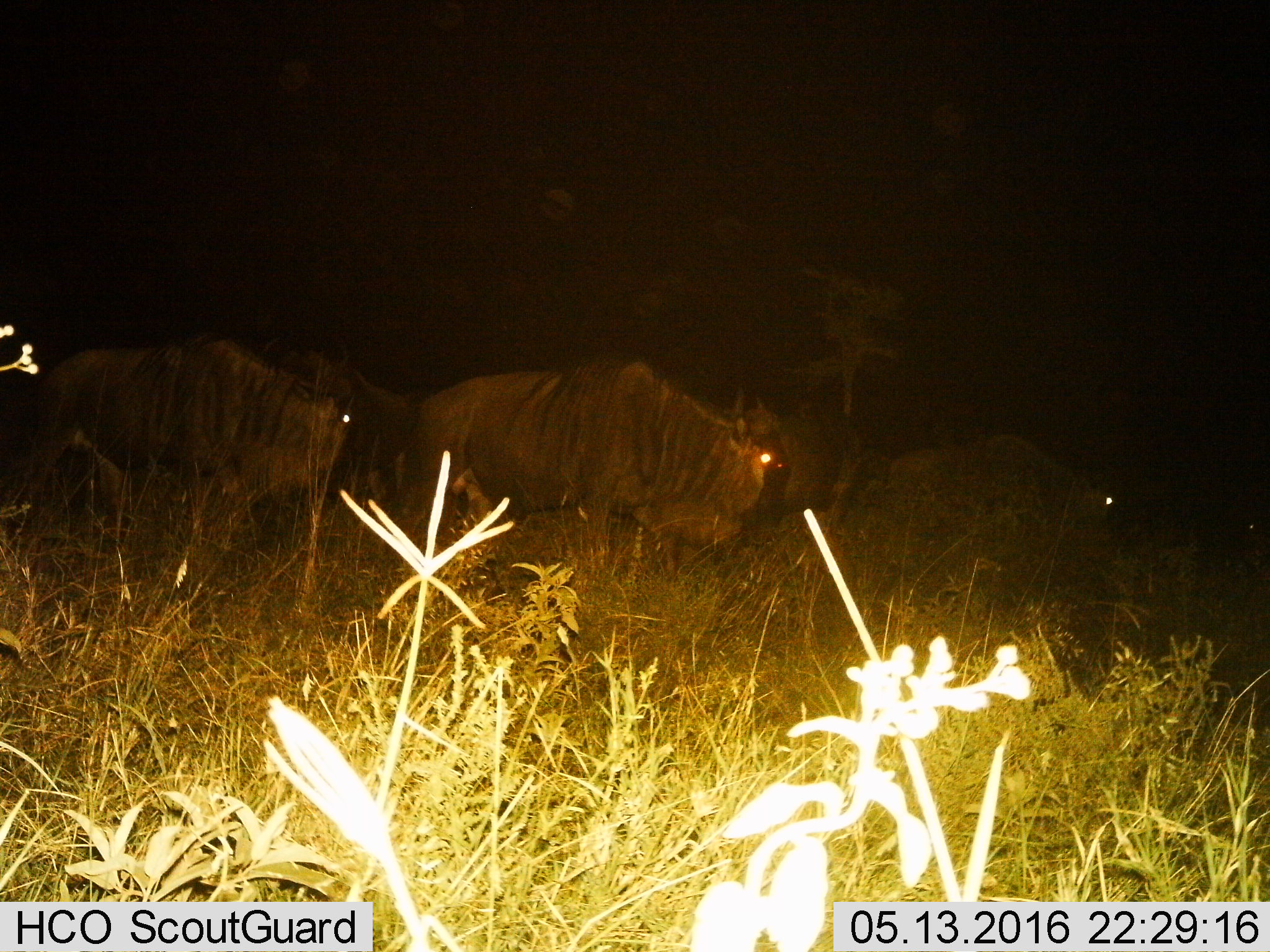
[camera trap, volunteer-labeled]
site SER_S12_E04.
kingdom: Animalia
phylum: Chordata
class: Mammalia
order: Artiodactyla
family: Bovidae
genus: Connochaetes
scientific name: Connochaetes taurinus taurinus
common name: blue wildebeest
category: wildebeestblue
Wildebeestblue (blue wildebeest) (Connochaetes taurinus taurinus), count 4. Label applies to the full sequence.